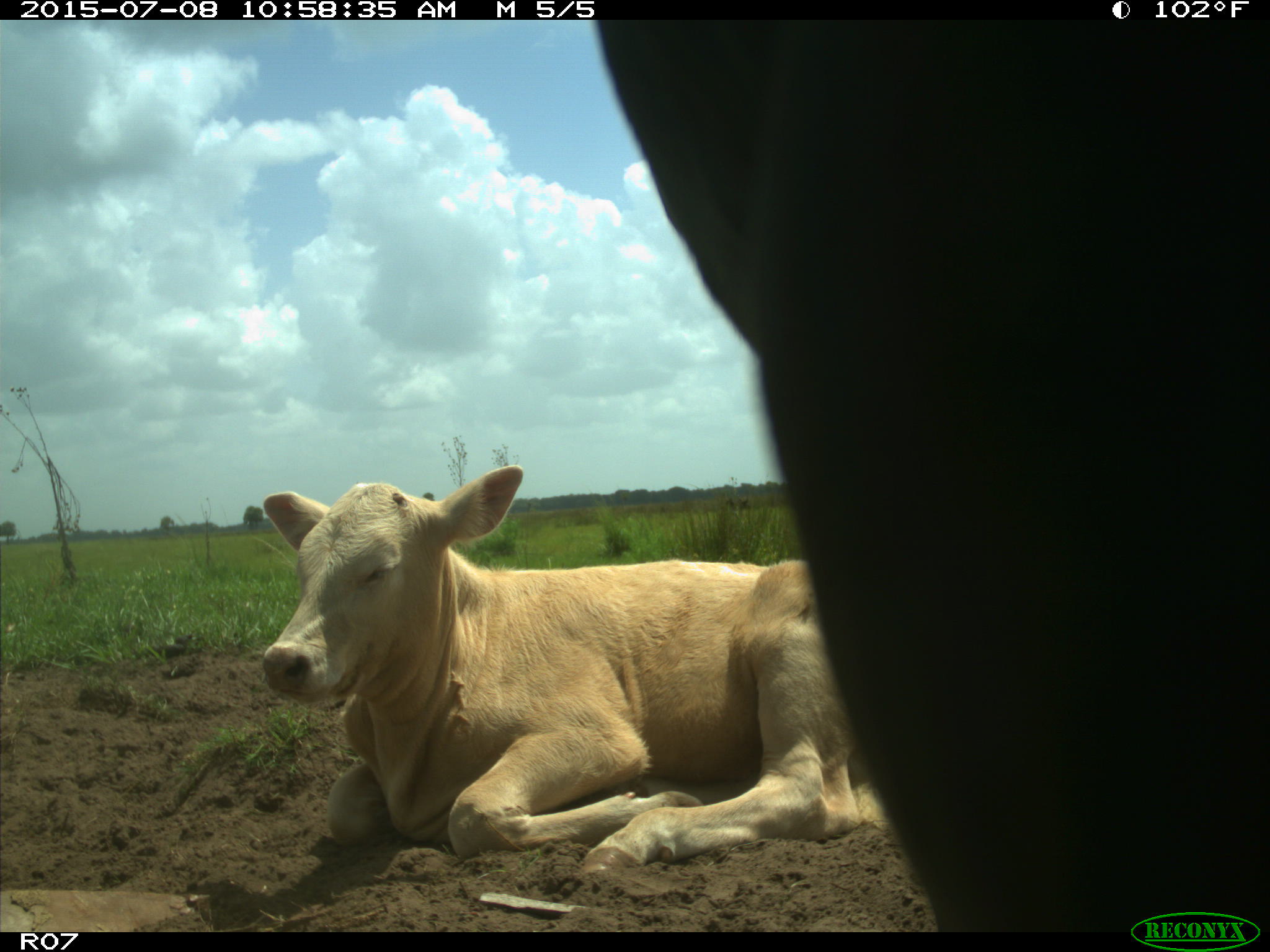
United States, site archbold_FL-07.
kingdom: Animalia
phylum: Chordata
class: Mammalia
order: Artiodactyla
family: Bovidae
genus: Bos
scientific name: Bos taurus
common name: domestic cow